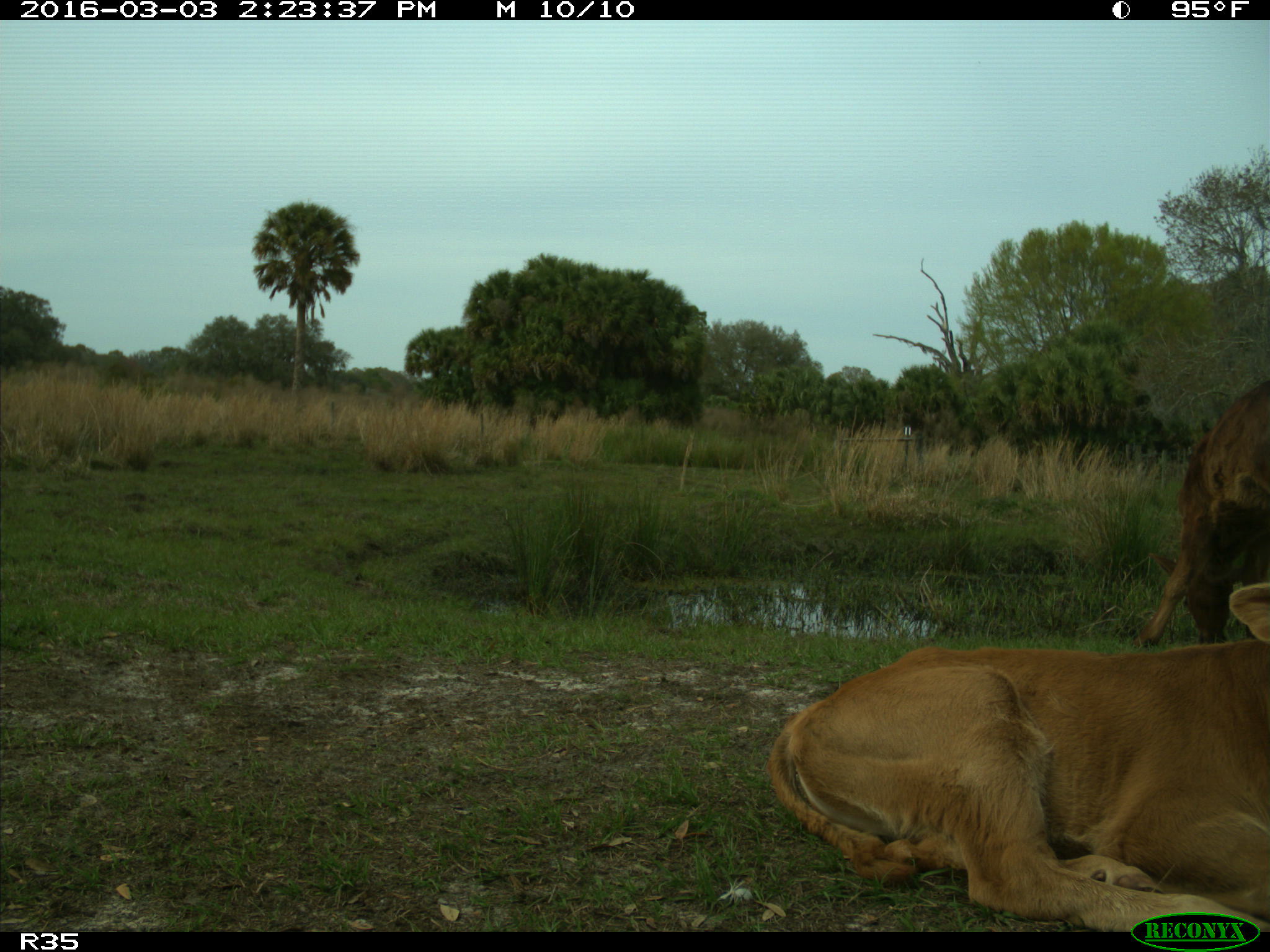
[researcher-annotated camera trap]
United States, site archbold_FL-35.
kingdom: Animalia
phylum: Chordata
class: Mammalia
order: Artiodactyla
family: Bovidae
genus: Bos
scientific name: Bos taurus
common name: domestic cow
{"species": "Bos taurus (domestic cow)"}